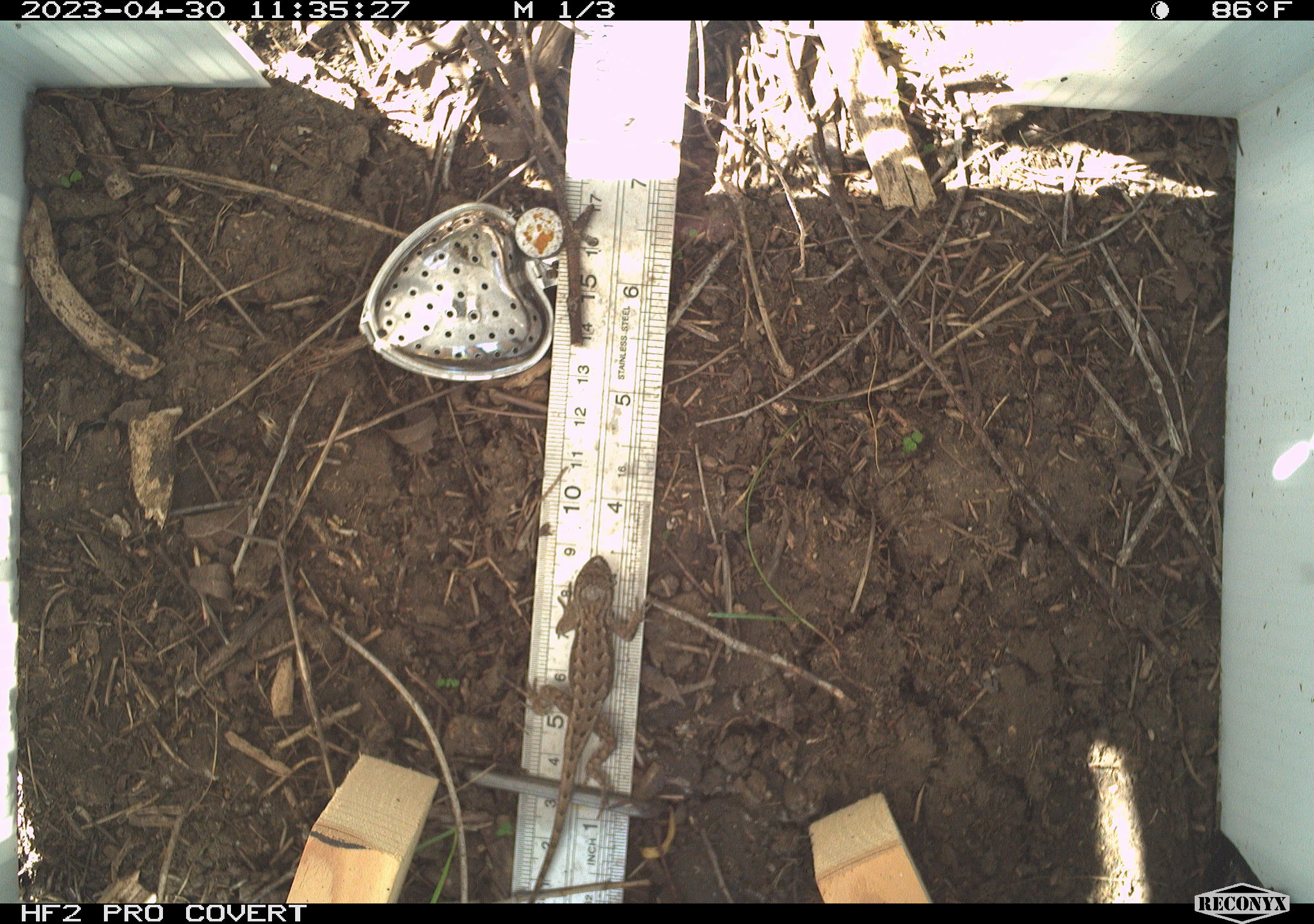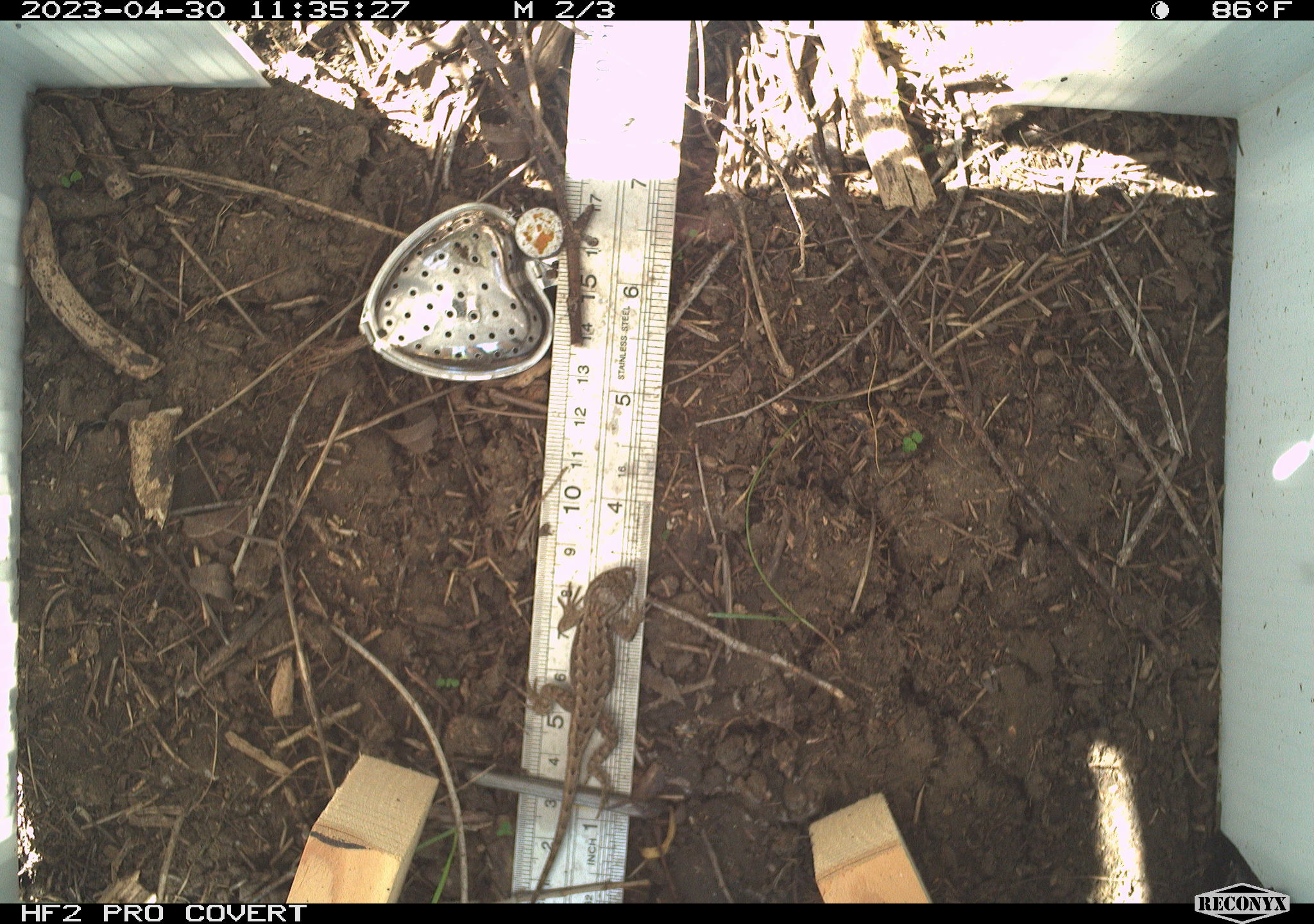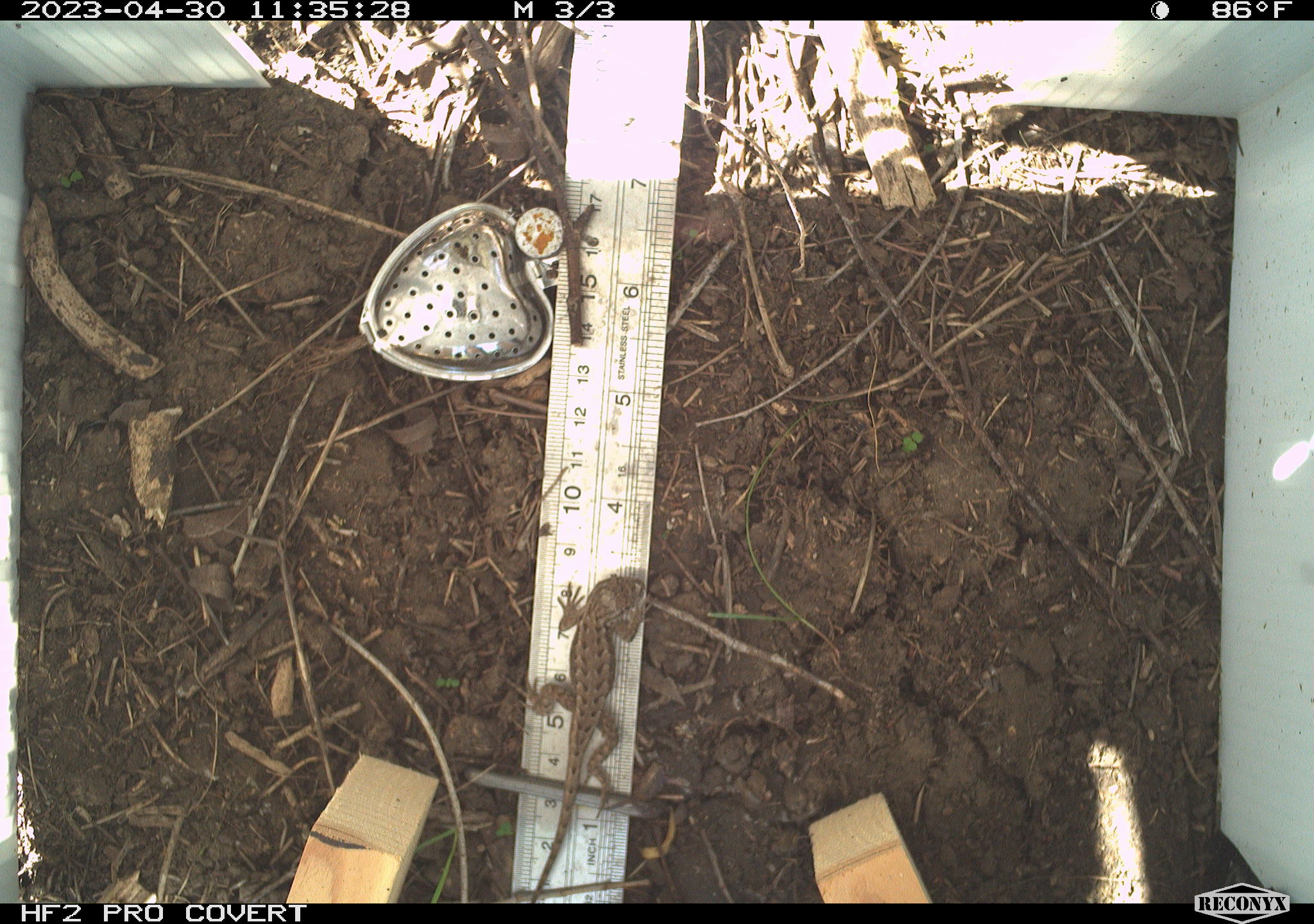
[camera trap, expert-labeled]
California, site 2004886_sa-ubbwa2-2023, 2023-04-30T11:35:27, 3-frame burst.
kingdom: Animalia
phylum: Chordata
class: Reptilia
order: Squamata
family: Phrynosomatidae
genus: Sceloporus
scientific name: Sceloporus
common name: spiny lizards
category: sceloporus species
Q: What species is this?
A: Sceloporus species (spiny lizards) (Sceloporus).